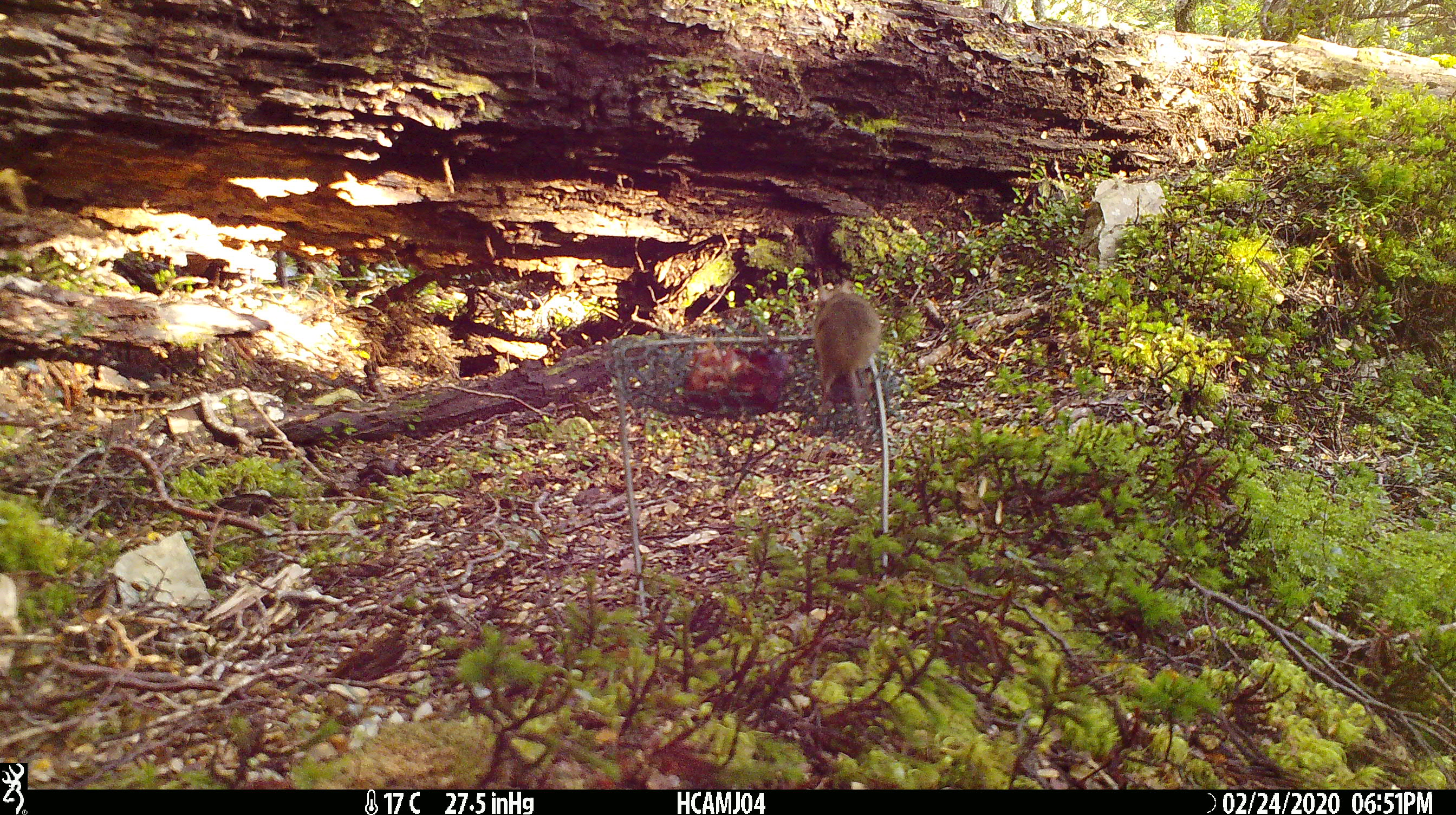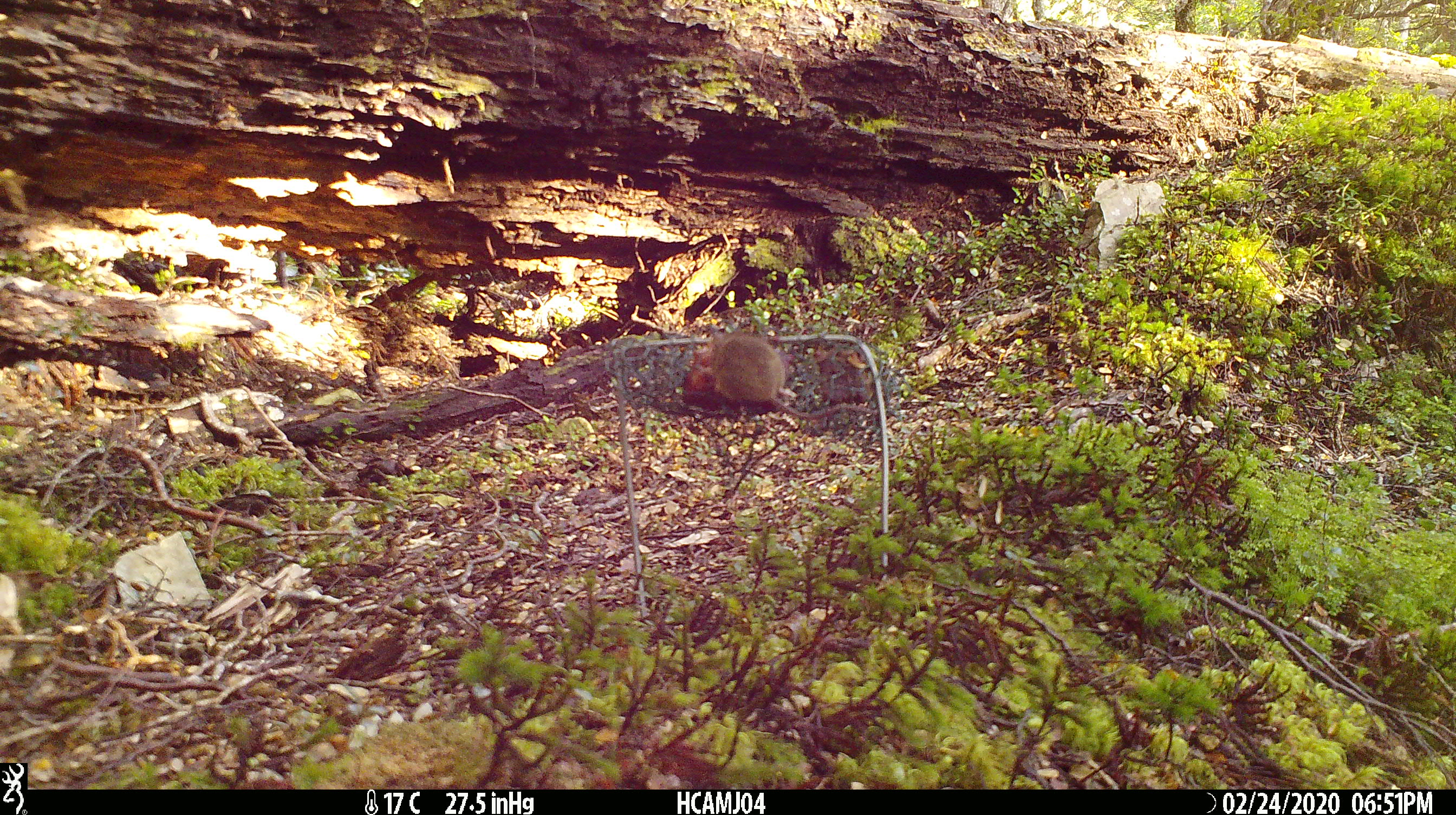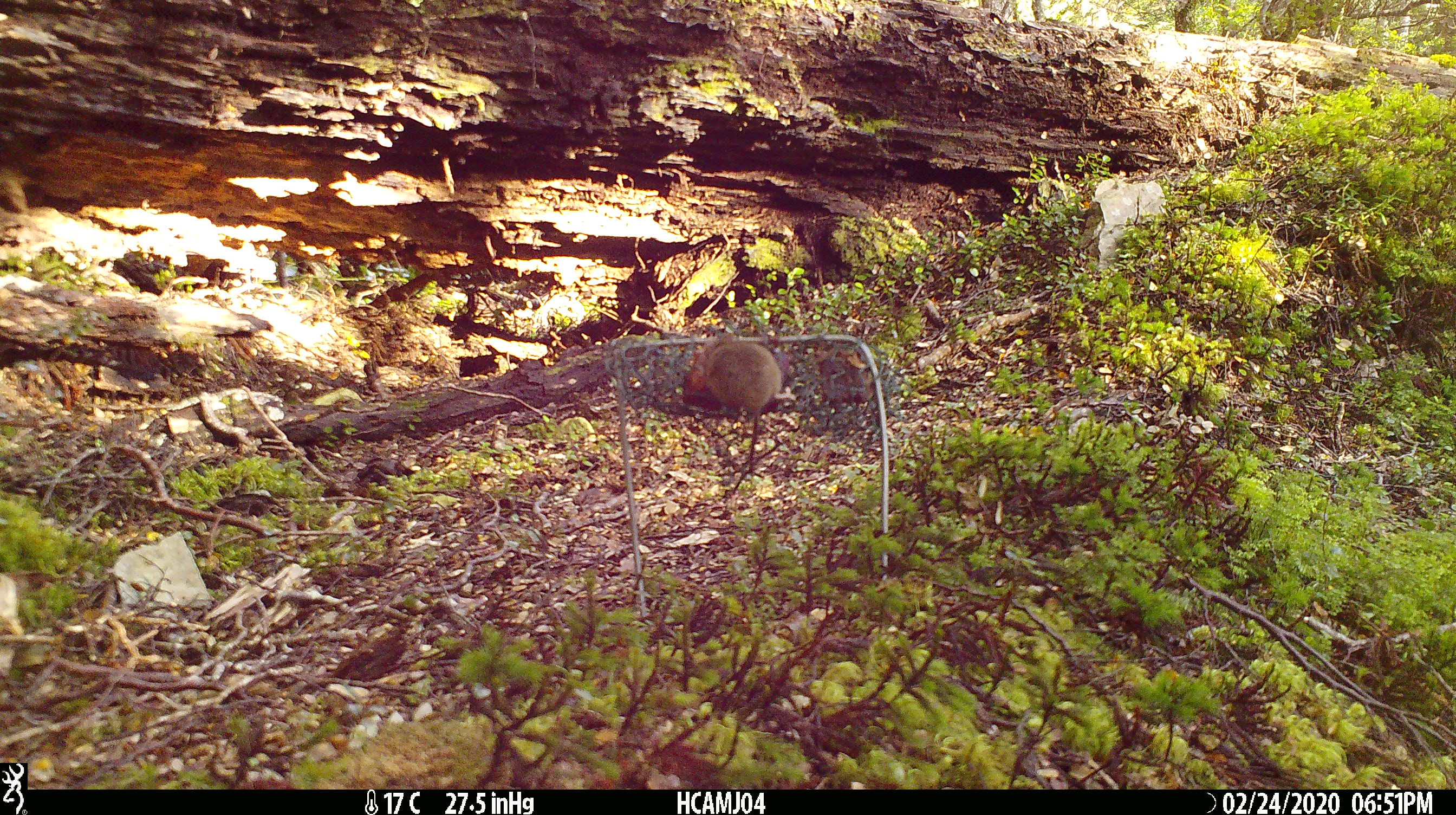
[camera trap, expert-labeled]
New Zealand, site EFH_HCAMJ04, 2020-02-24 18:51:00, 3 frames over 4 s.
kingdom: Animalia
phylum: Chordata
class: Mammalia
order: Rodentia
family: Muridae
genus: Mus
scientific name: Mus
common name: mouse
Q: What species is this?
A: Mouse (Mus).